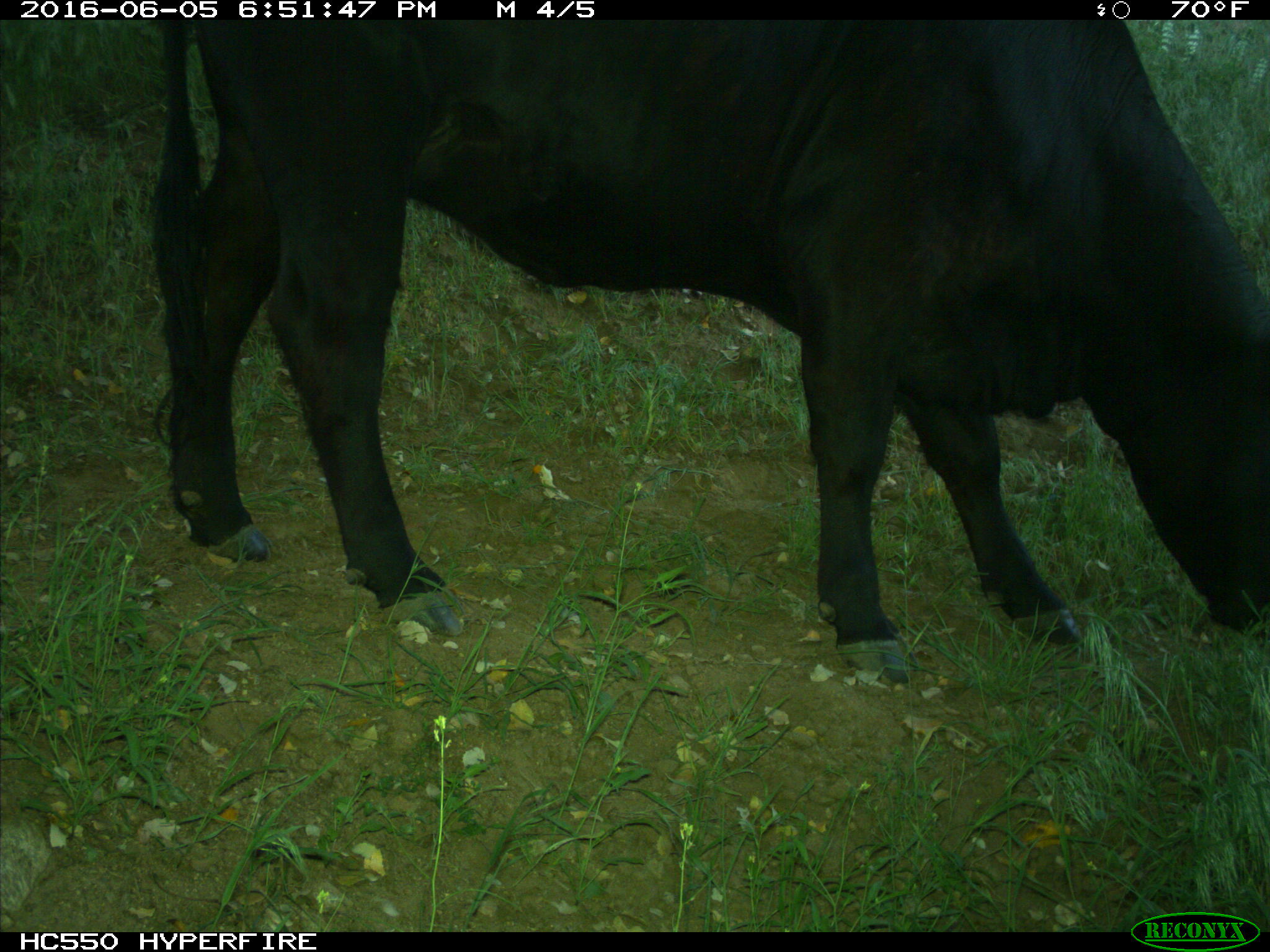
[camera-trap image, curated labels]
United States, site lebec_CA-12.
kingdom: Animalia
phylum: Chordata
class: Mammalia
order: Artiodactyla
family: Bovidae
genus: Bos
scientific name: Bos taurus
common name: domestic cow